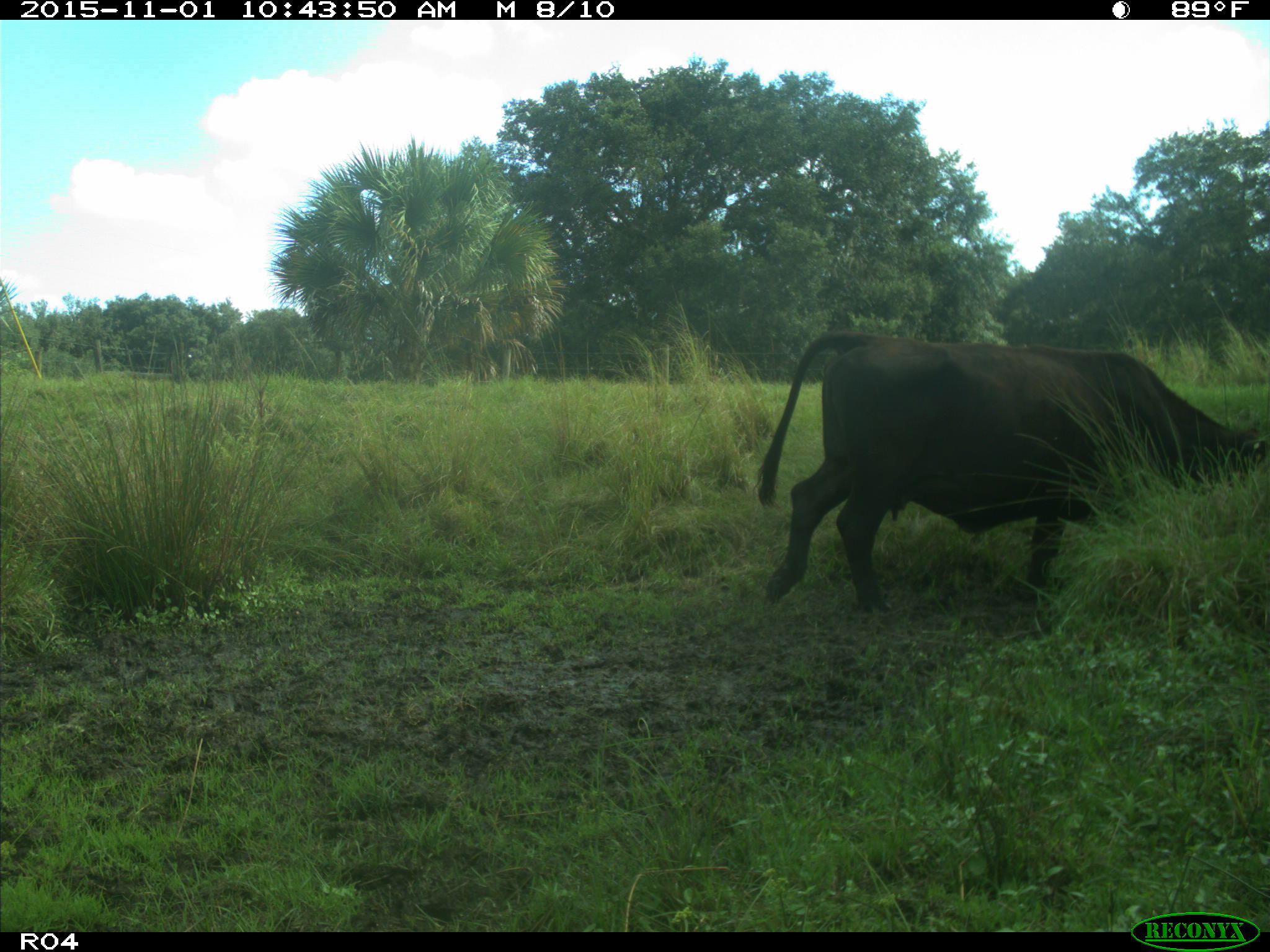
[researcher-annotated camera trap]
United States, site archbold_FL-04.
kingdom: Animalia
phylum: Chordata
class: Mammalia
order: Artiodactyla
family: Bovidae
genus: Bos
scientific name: Bos taurus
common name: domestic cow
Bos taurus (domestic cow).